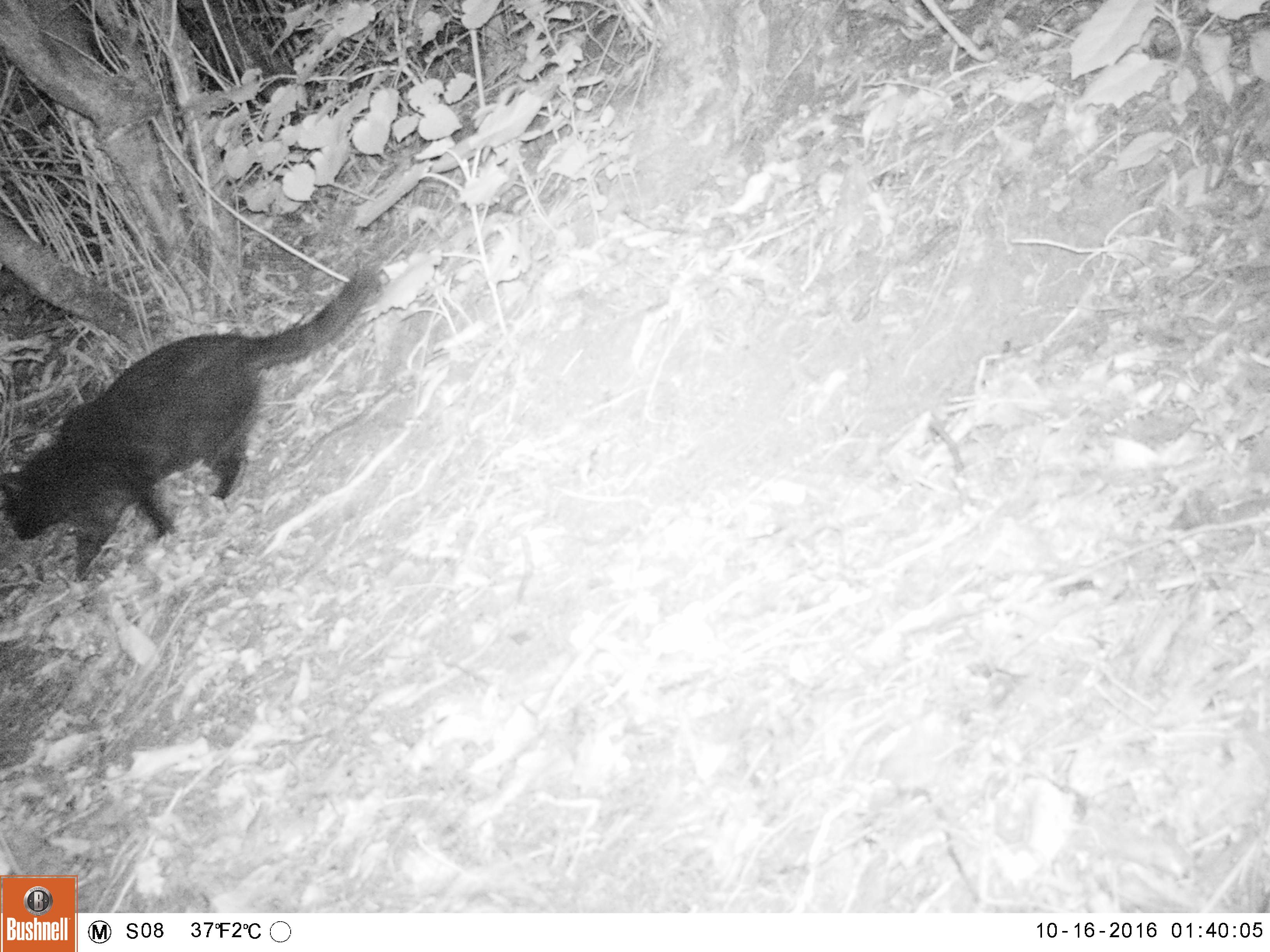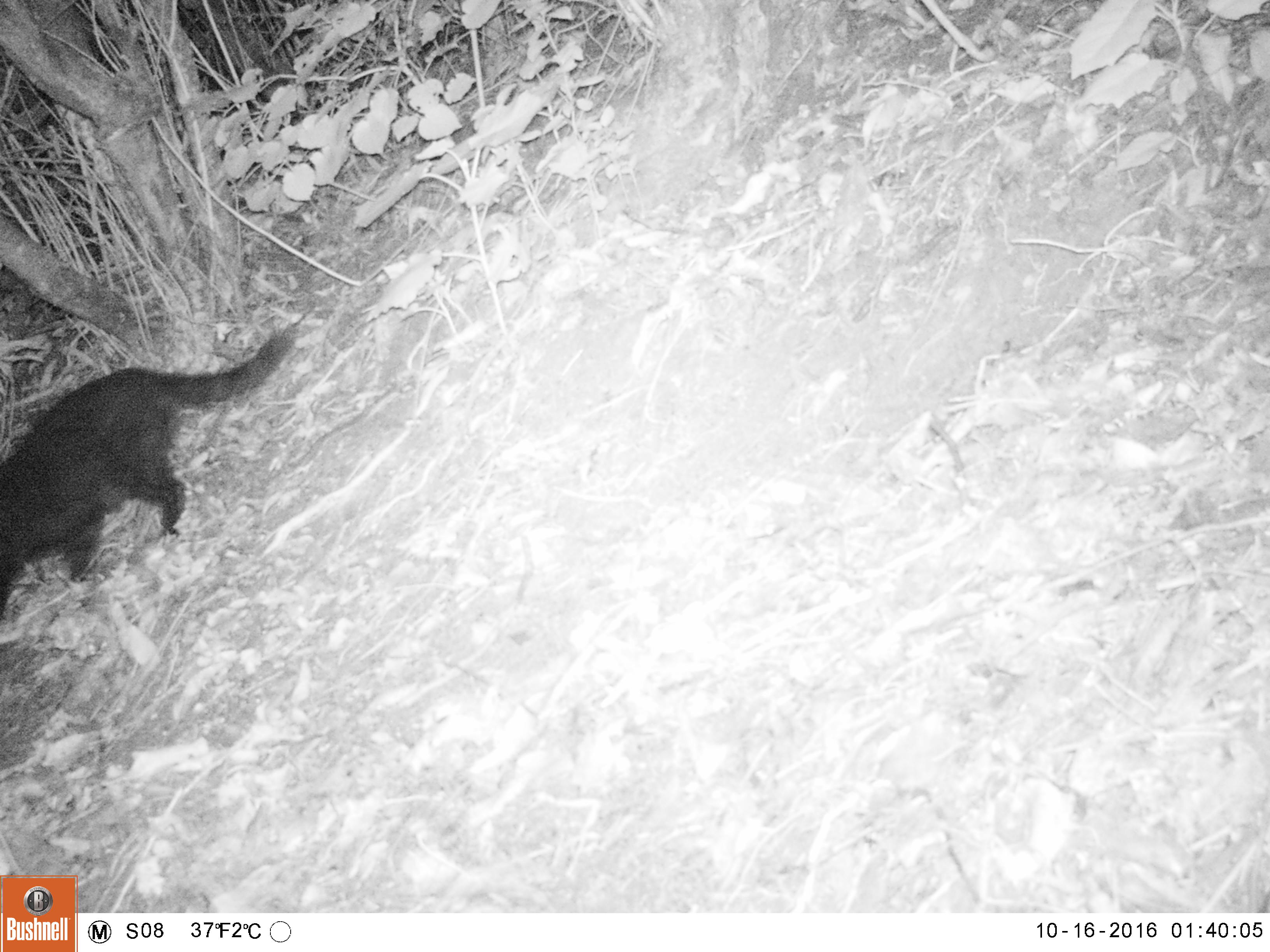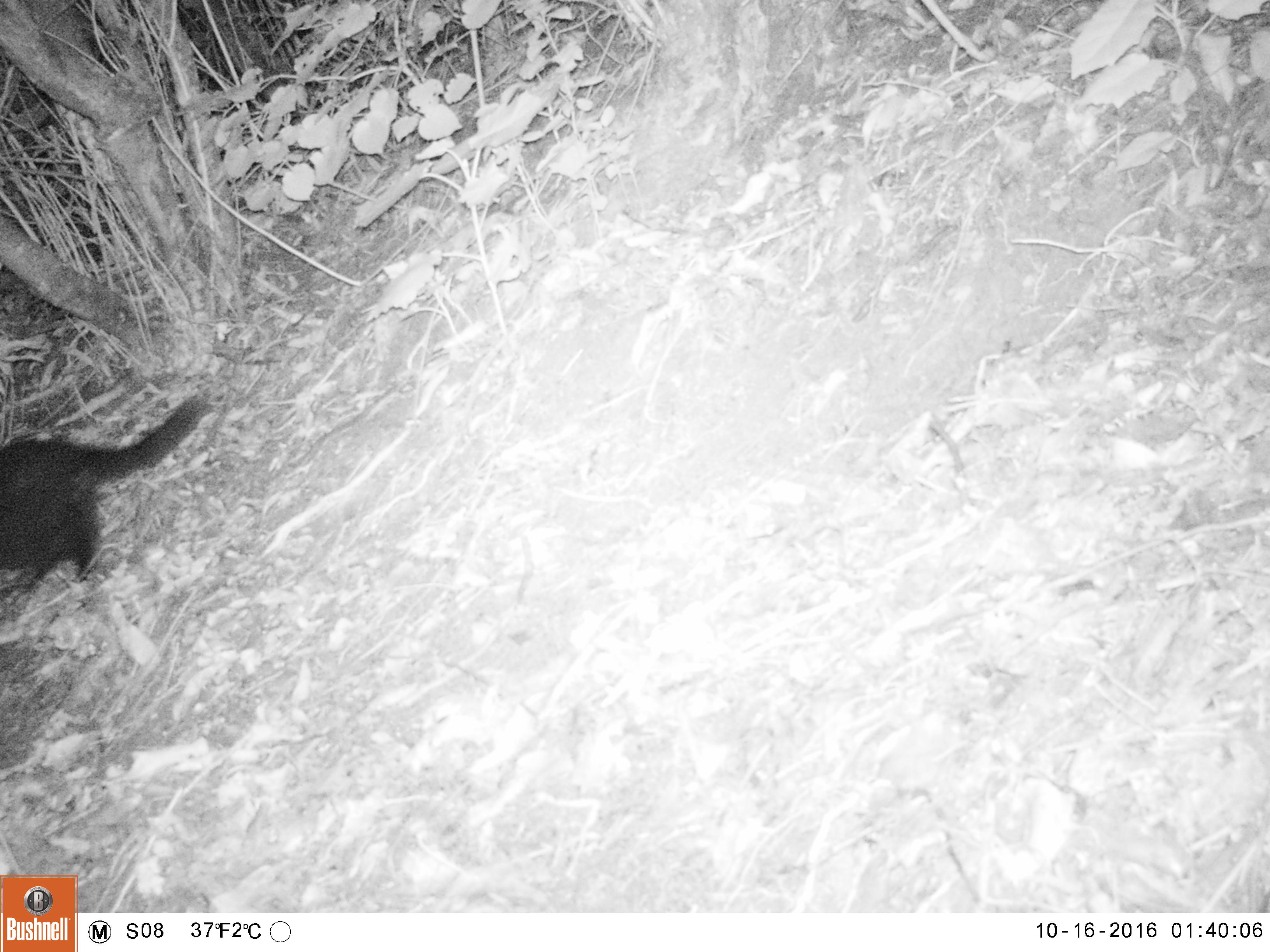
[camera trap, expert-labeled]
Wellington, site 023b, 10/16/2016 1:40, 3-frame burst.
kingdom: Animalia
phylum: Chordata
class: Mammalia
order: Carnivora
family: Felidae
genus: Felis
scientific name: Felis catus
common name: cat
Cat (Felis catus).